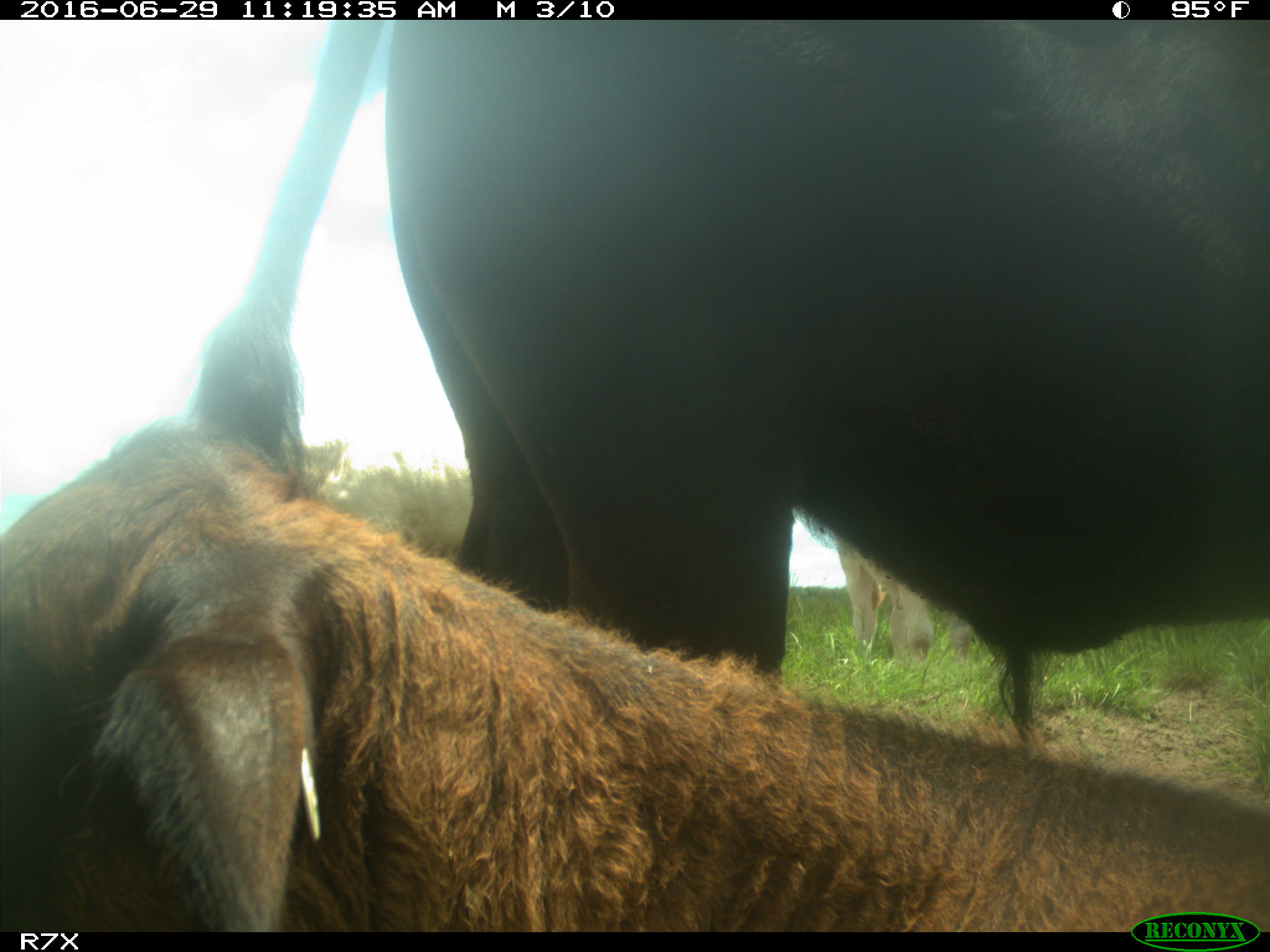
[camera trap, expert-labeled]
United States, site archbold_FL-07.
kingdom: Animalia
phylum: Chordata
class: Mammalia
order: Artiodactyla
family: Bovidae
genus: Bos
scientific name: Bos taurus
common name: domestic cow